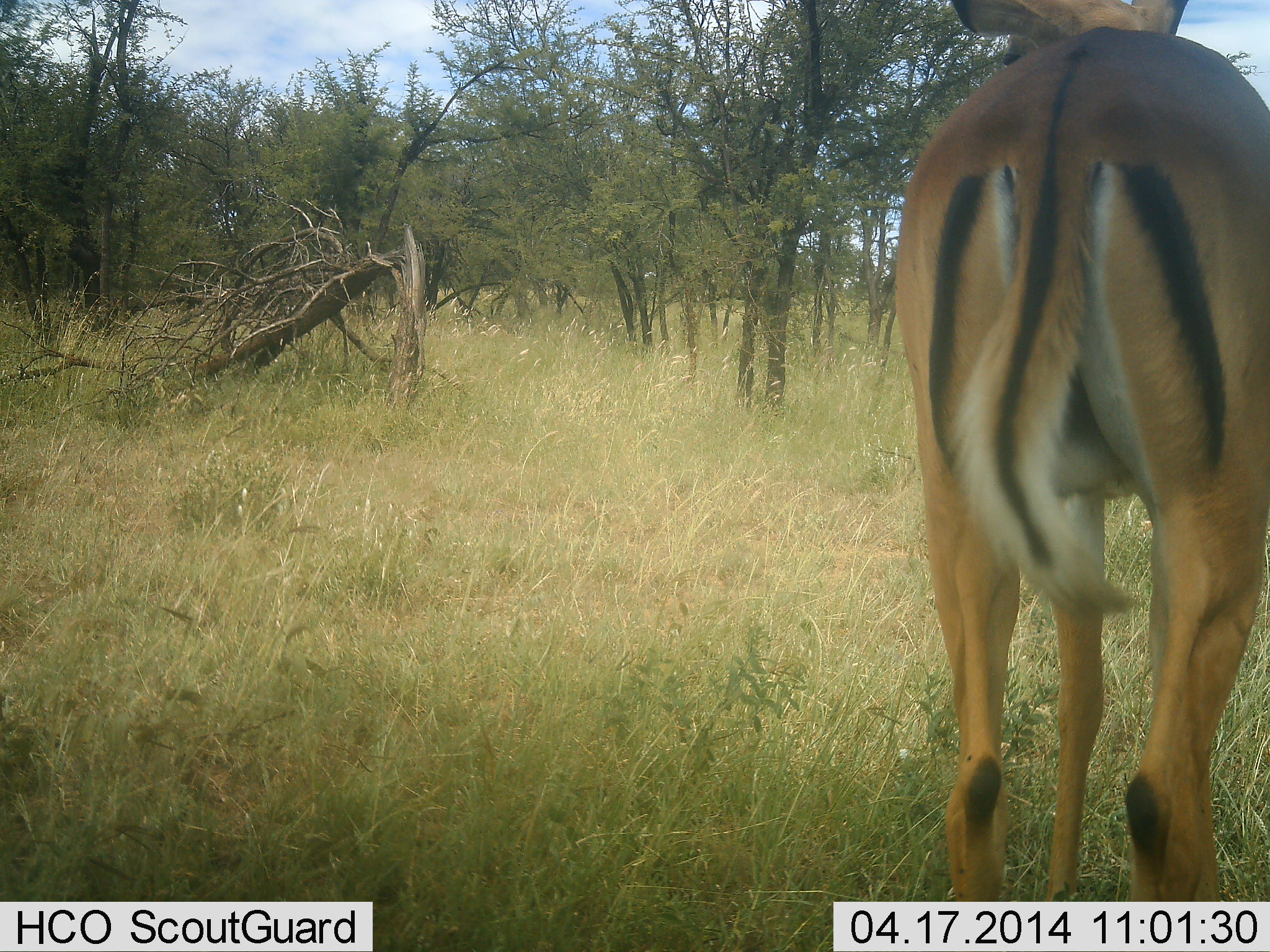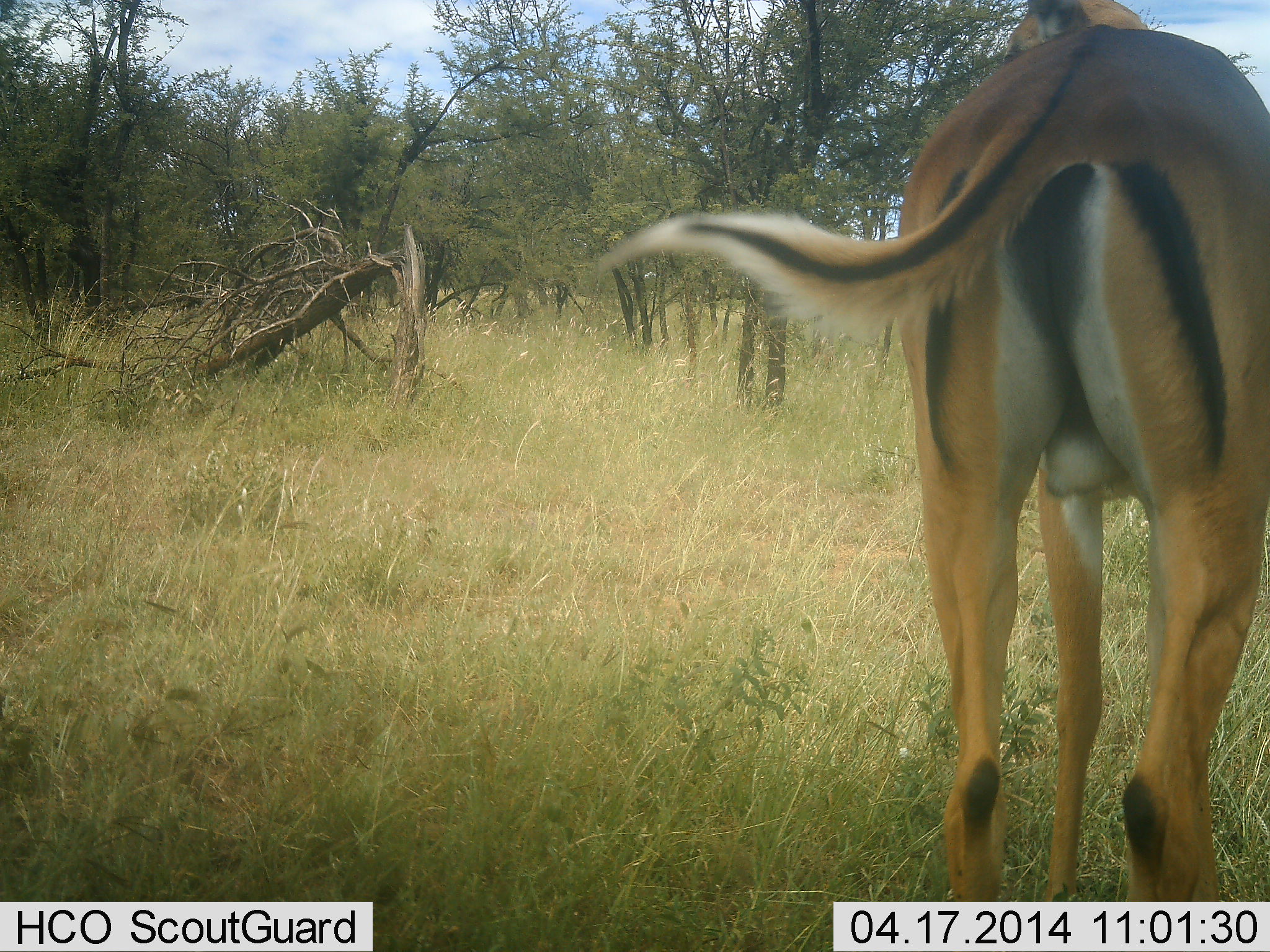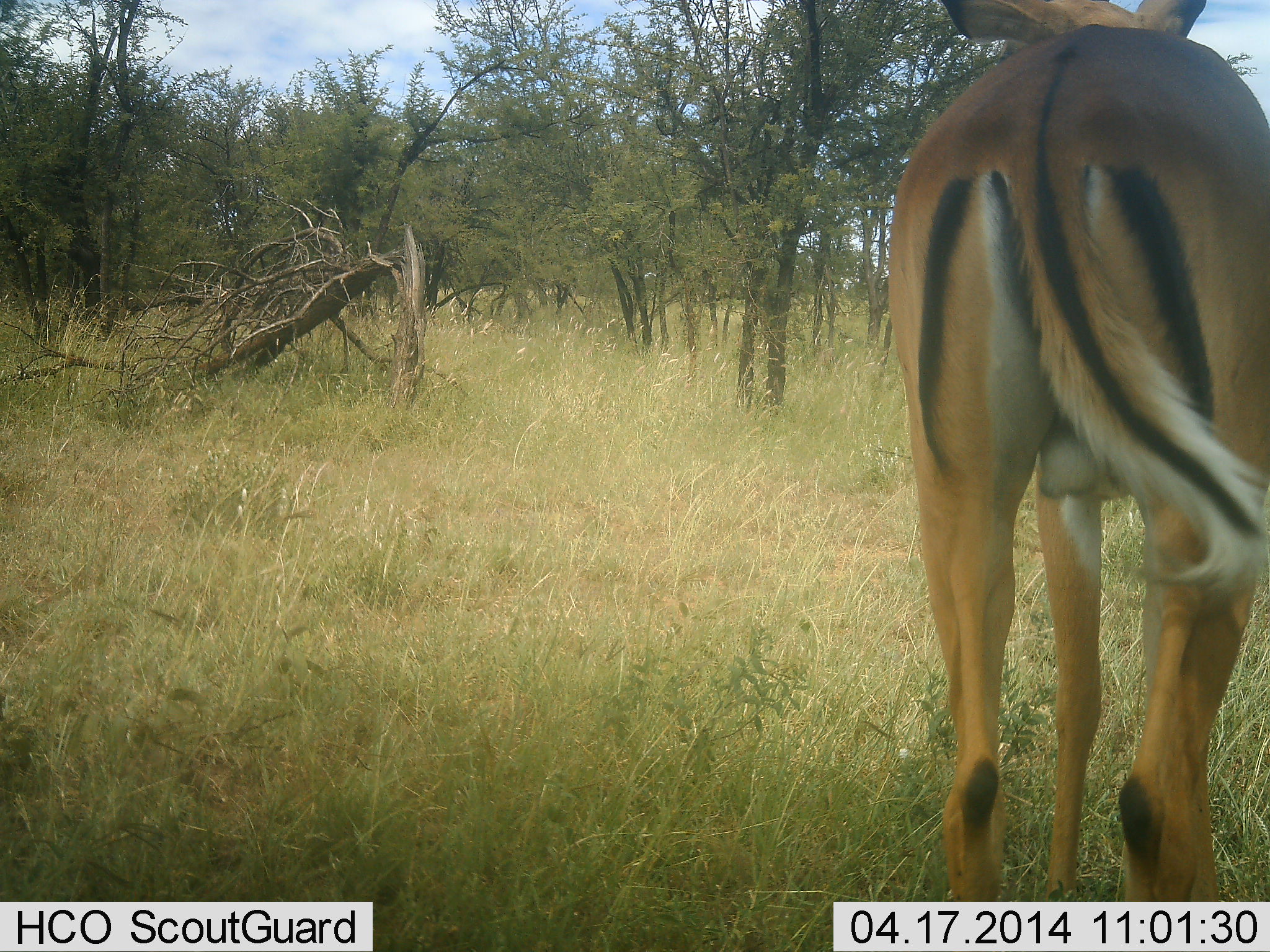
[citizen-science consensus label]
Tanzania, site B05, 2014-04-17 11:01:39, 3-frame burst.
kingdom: Animalia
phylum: Chordata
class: Mammalia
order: Artiodactyla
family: Bovidae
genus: Aepyceros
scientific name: Aepyceros melampus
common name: impala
Impala (Aepyceros melampus), count 1. Behavior (volunteer vote fractions): standing 100%, resting 0%, moving 0%, interacting 0%. Young present (vote fraction): 0%. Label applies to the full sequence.